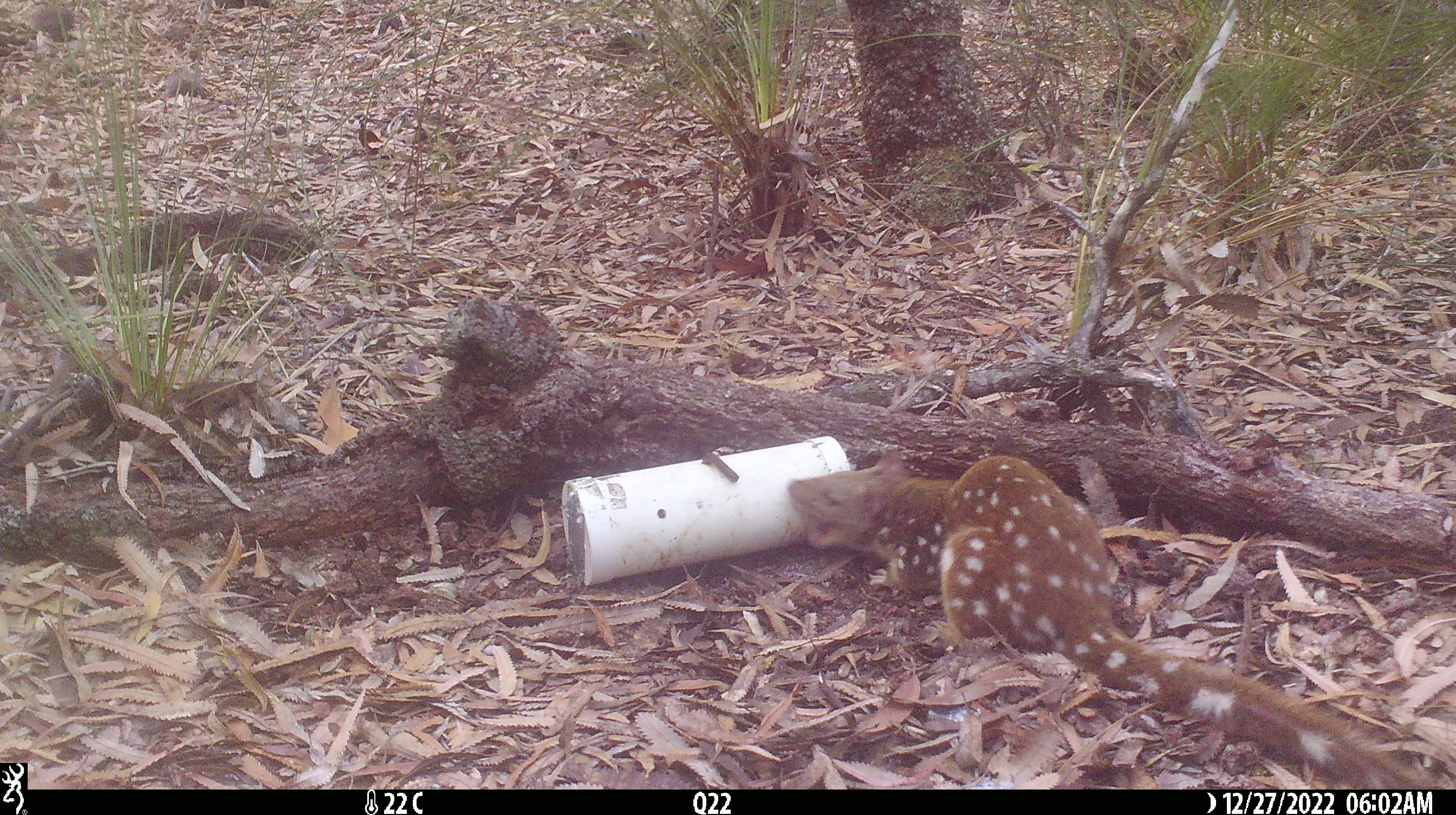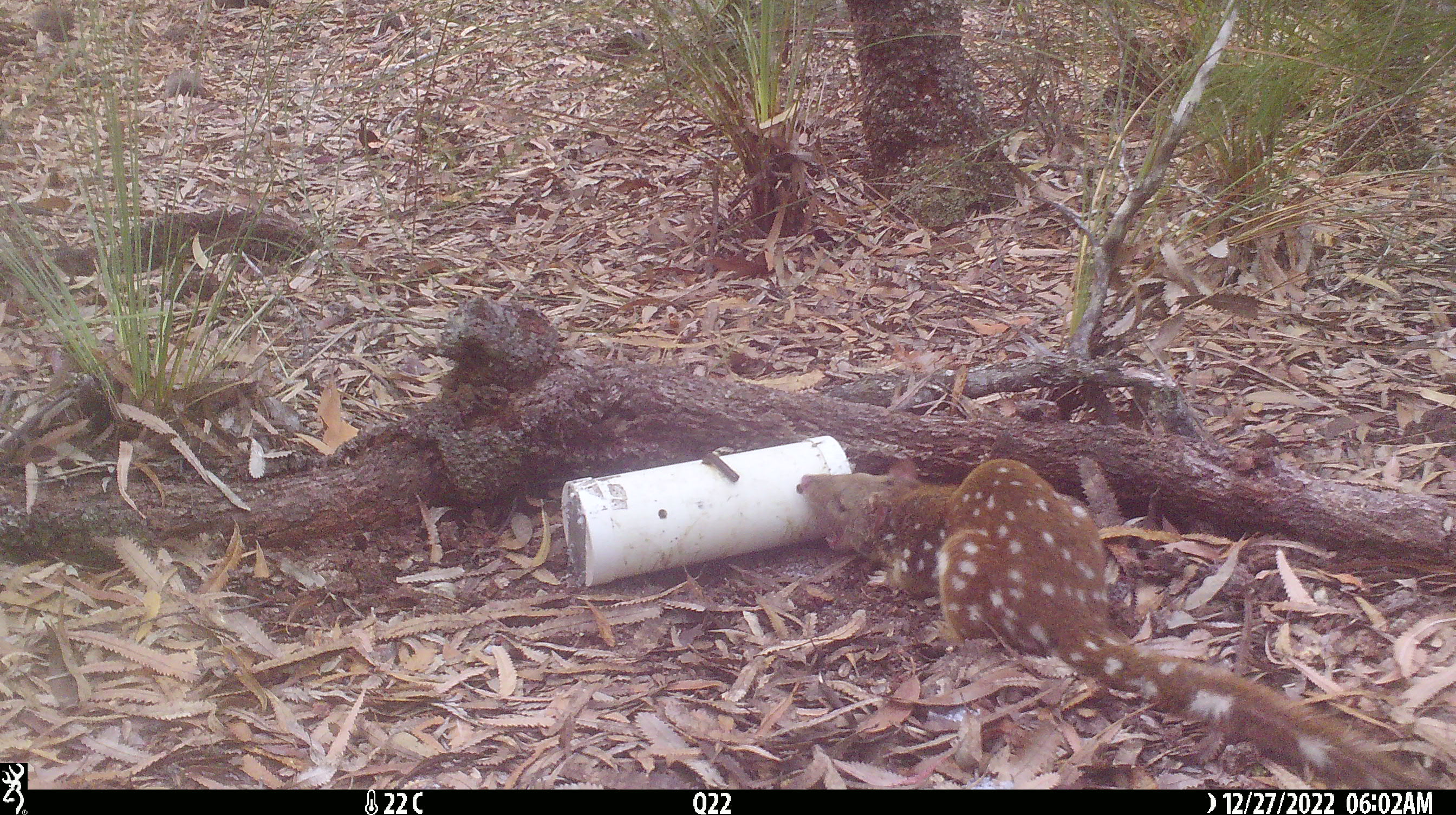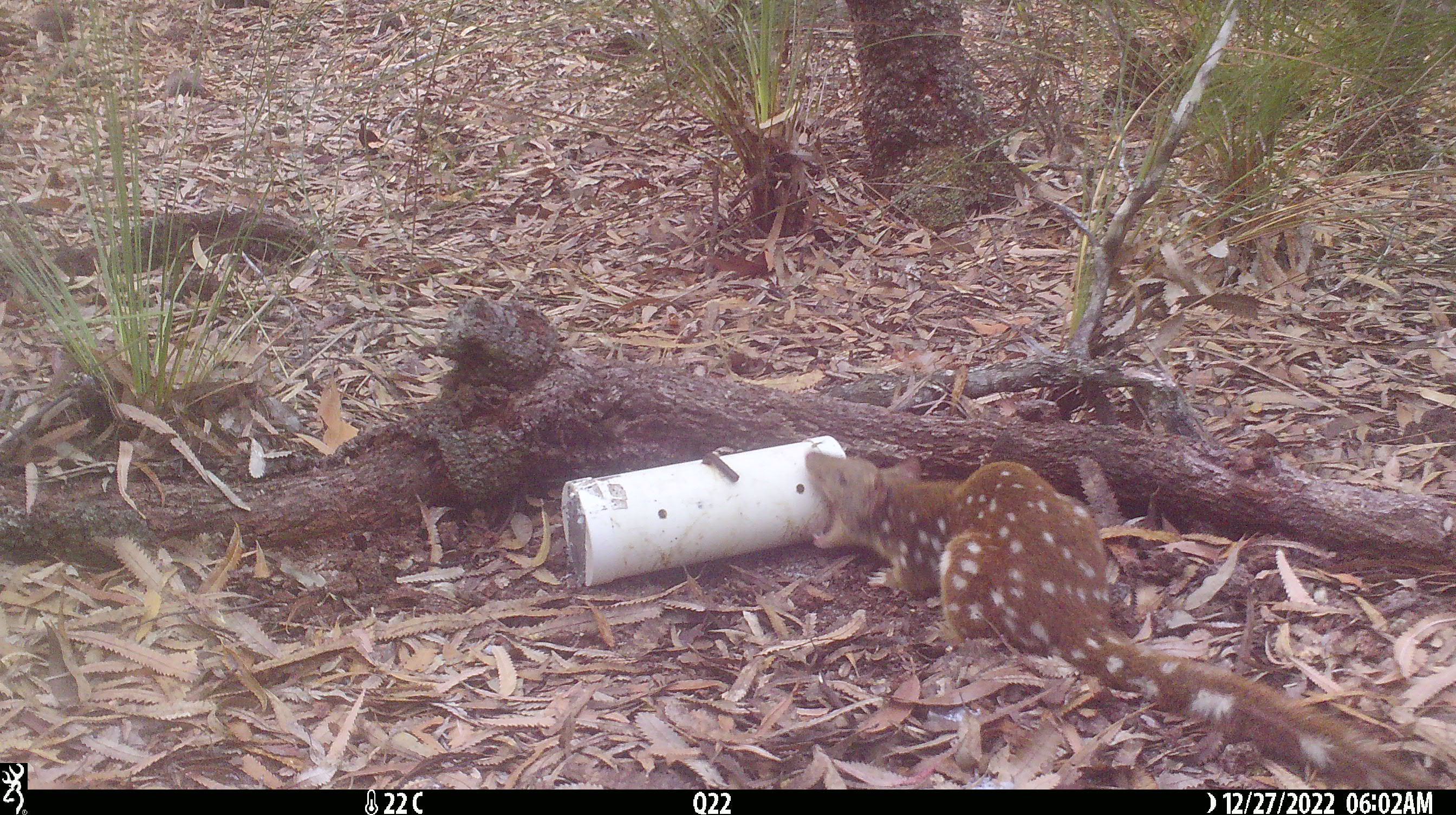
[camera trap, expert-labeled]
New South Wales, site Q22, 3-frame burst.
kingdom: Animalia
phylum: Chordata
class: Mammalia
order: Dasyuromorphia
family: Dasyuridae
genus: Dasyurus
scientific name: Dasyurus maculatus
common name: spotted-tailed quoll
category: quoll